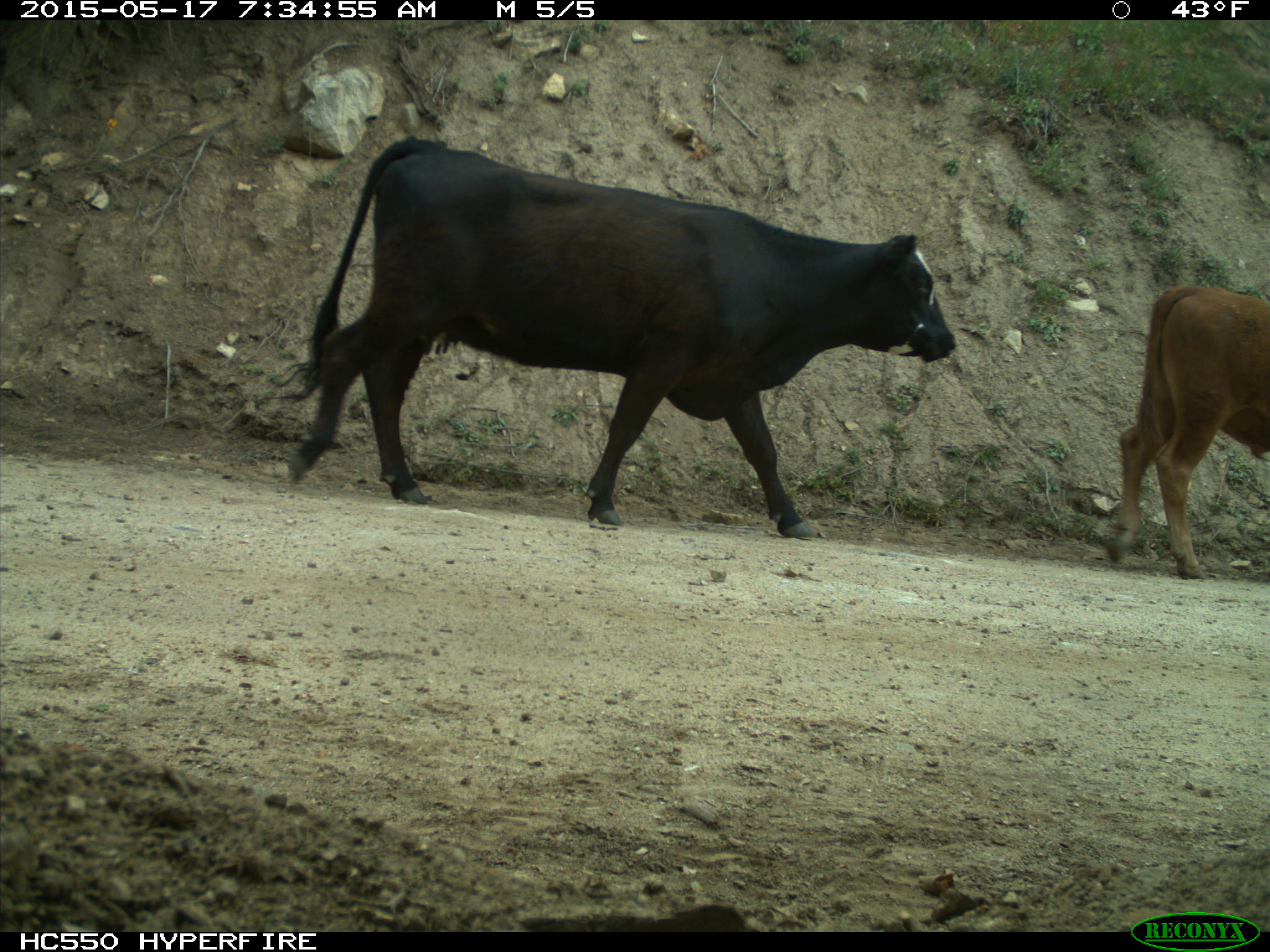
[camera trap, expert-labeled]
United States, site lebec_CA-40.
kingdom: Animalia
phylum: Chordata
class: Mammalia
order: Artiodactyla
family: Bovidae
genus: Bos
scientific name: Bos taurus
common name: domestic cow